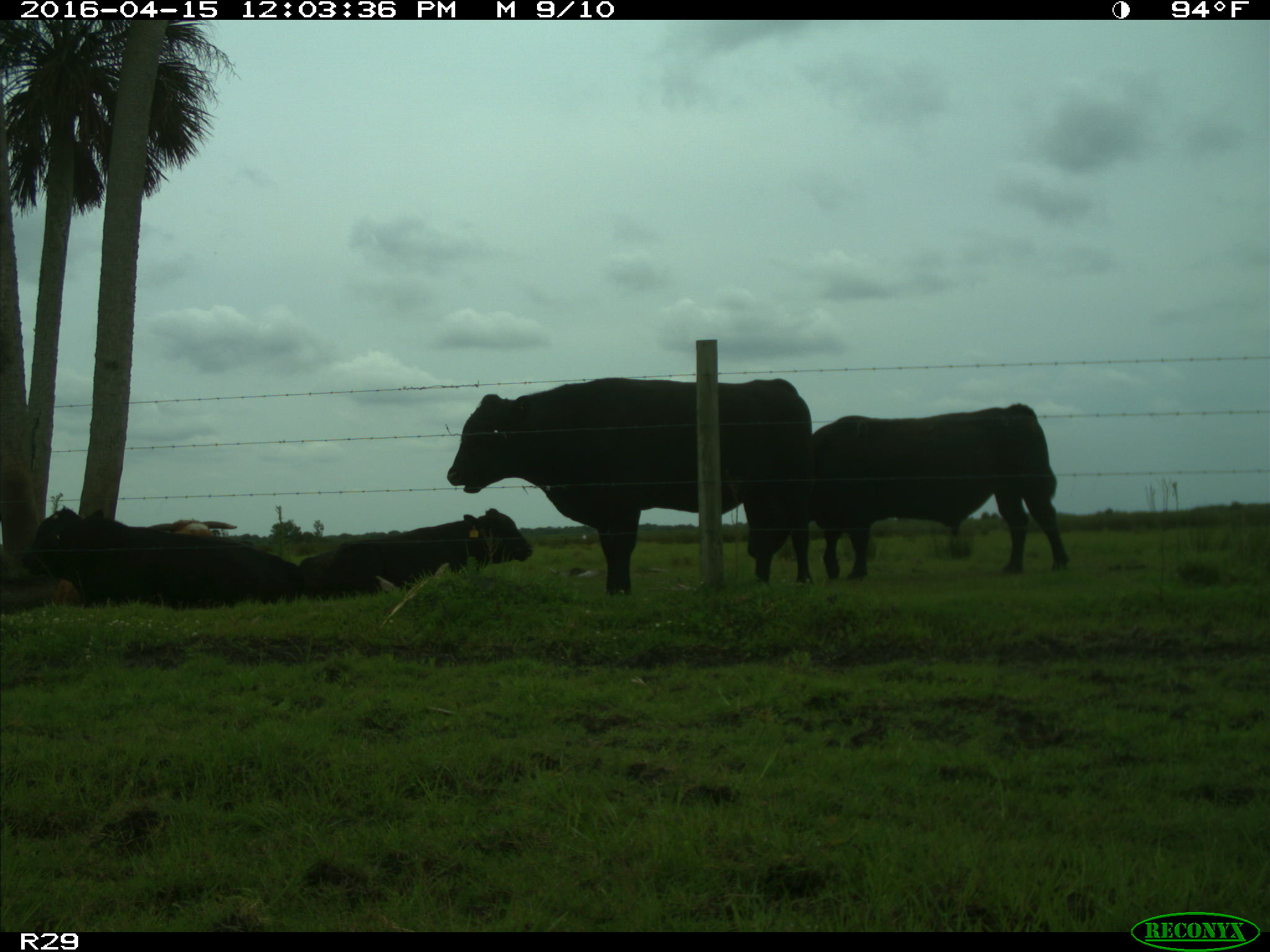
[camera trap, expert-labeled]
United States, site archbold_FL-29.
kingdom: Animalia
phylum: Chordata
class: Mammalia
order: Artiodactyla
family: Bovidae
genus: Bos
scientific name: Bos taurus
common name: domestic cow